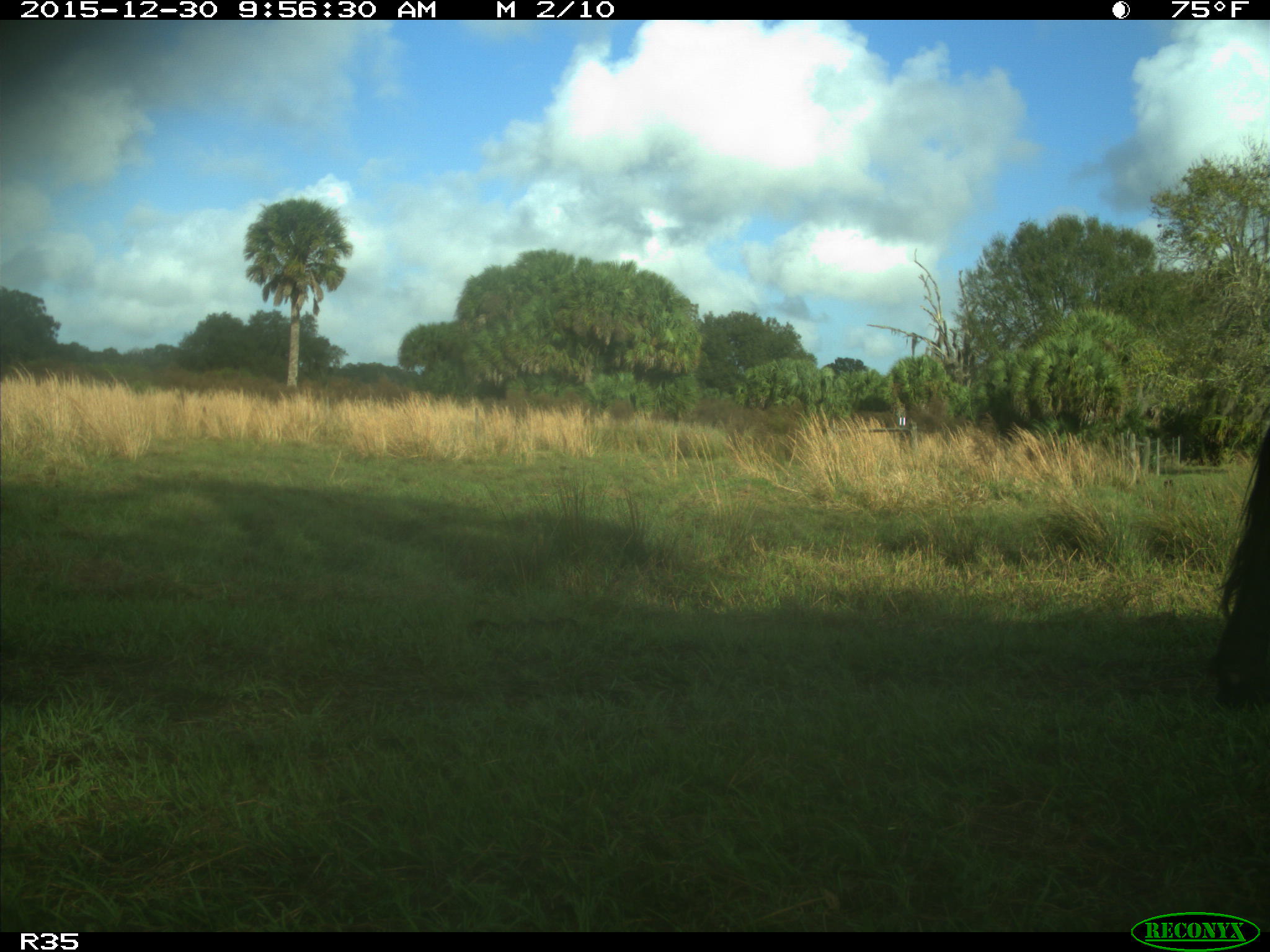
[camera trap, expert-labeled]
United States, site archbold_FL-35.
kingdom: Animalia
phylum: Chordata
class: Mammalia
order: Artiodactyla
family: Bovidae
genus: Bos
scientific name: Bos taurus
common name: domestic cow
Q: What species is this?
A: Bos taurus (domestic cow).